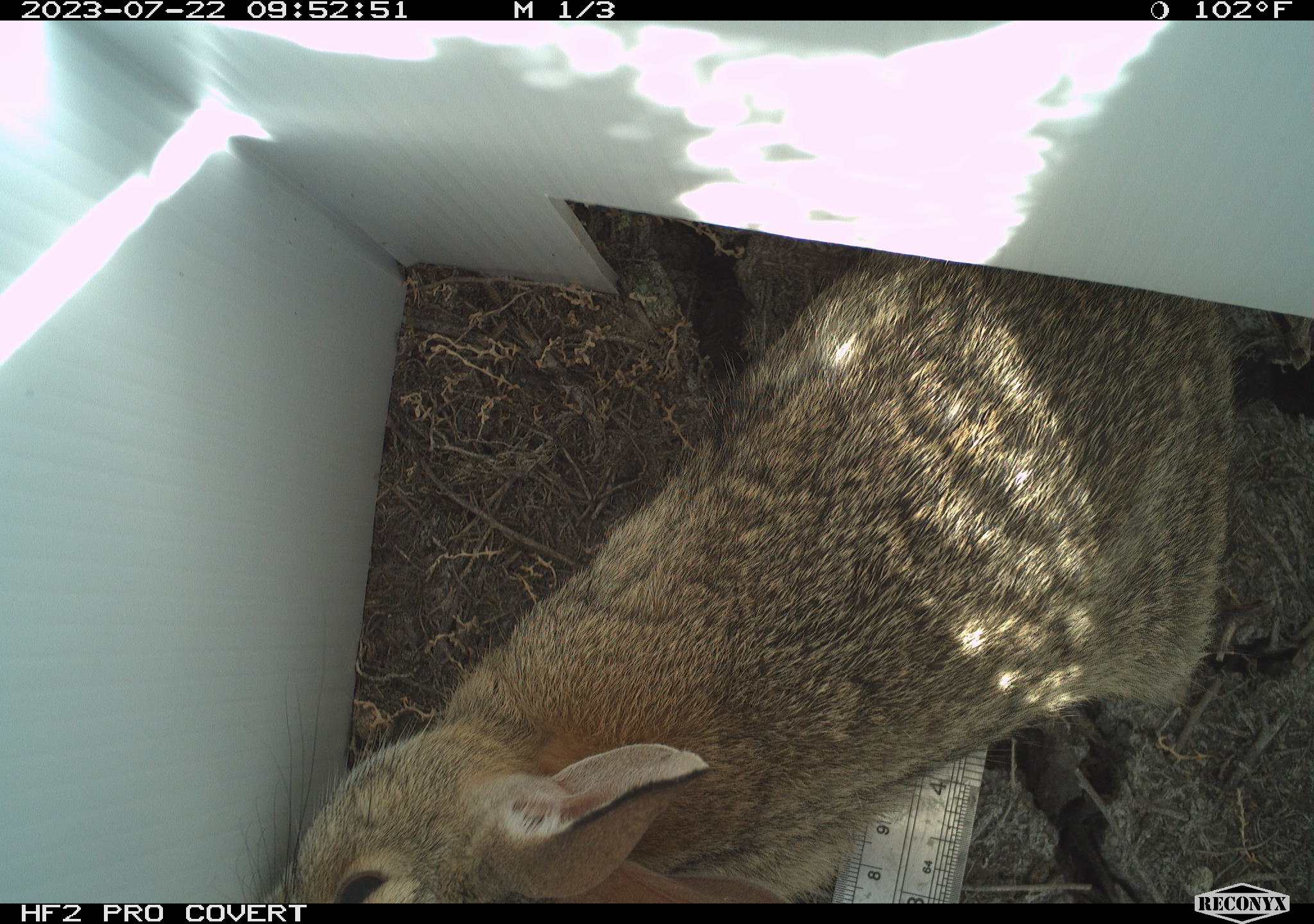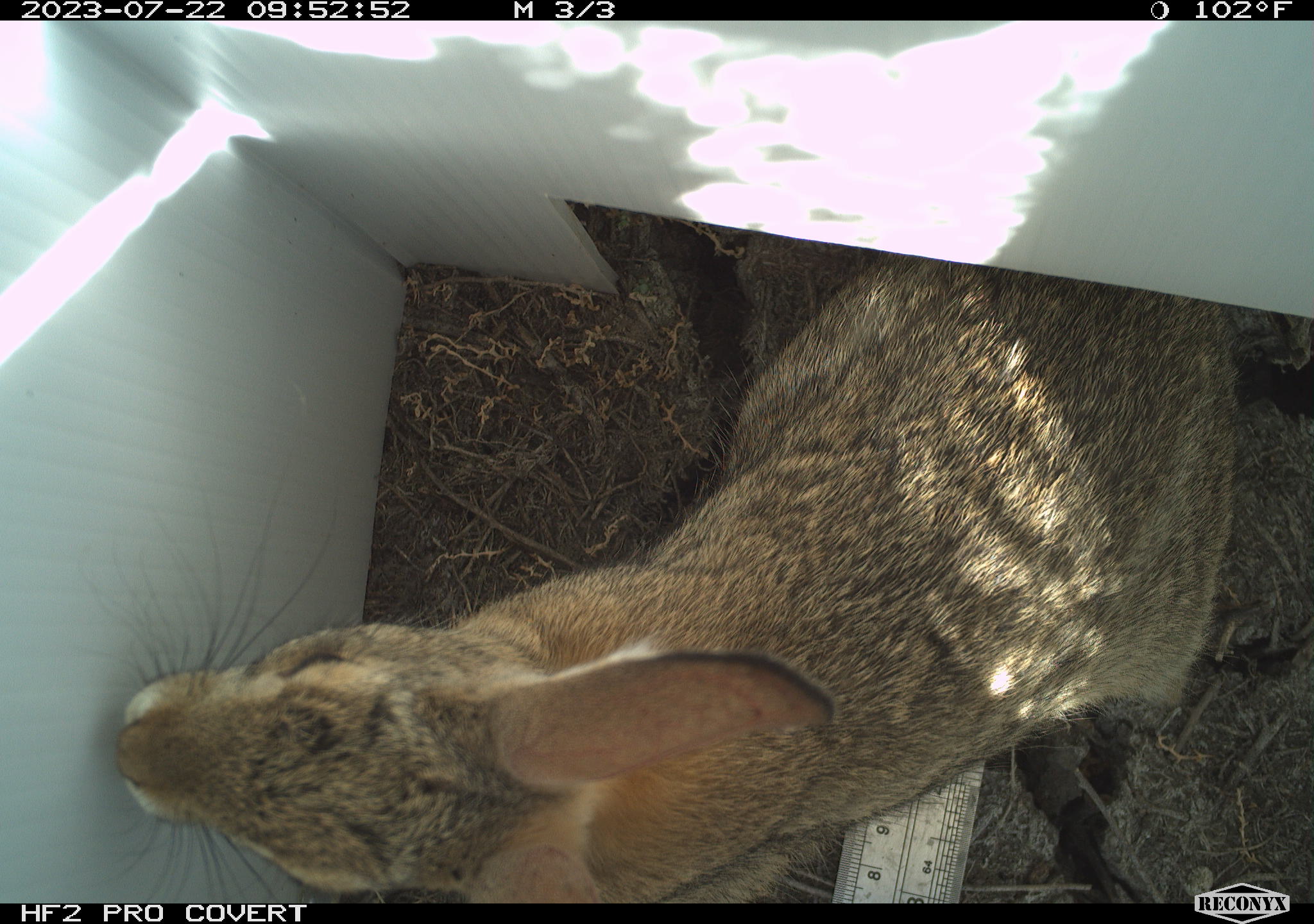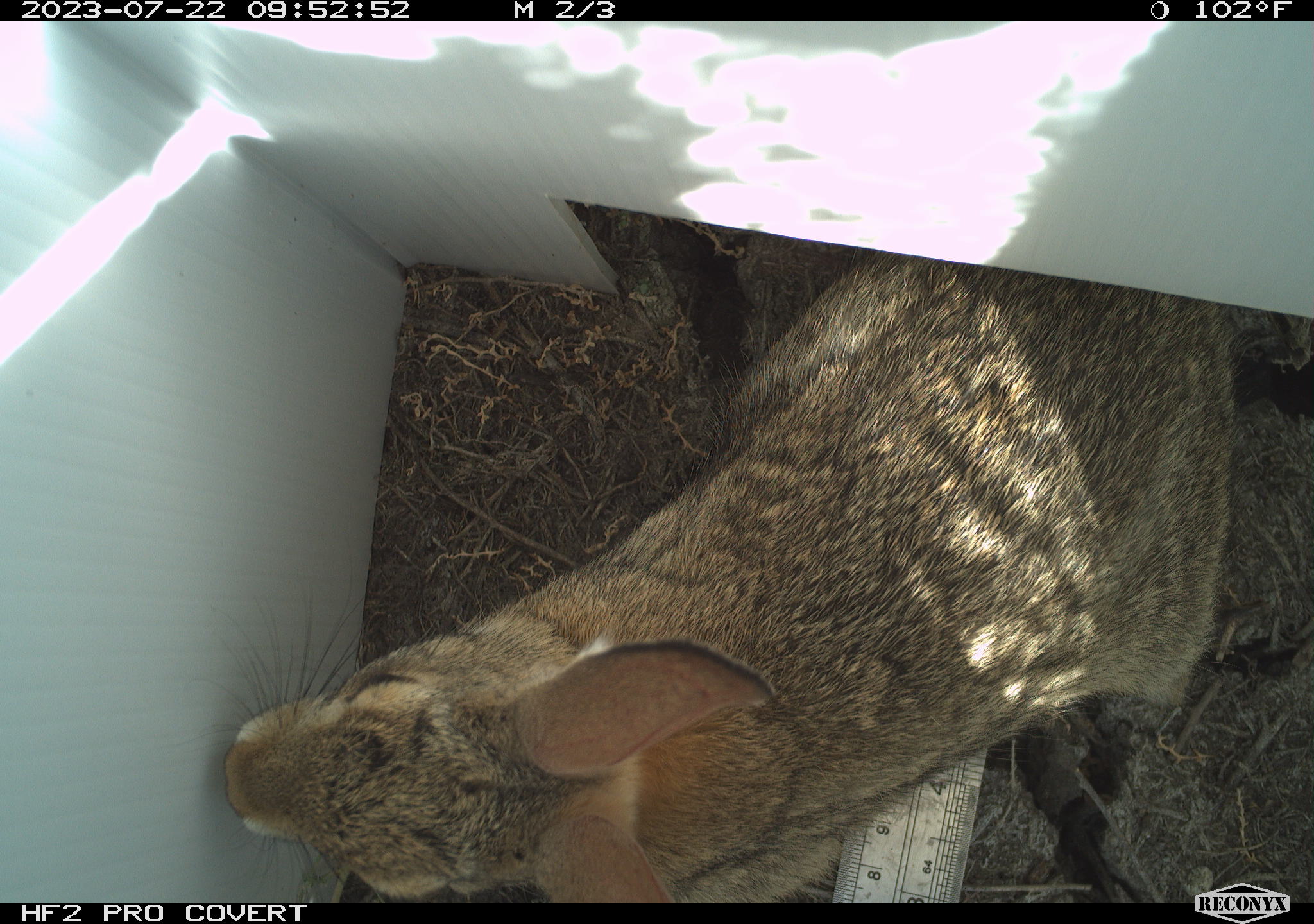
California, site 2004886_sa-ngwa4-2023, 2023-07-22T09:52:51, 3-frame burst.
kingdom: Animalia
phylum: Chordata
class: Mammalia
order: Lagomorpha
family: Leporidae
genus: Sylvilagus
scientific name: Sylvilagus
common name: cottontail rabbits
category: sylvilagus species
Sylvilagus species (cottontail rabbits) (Sylvilagus).